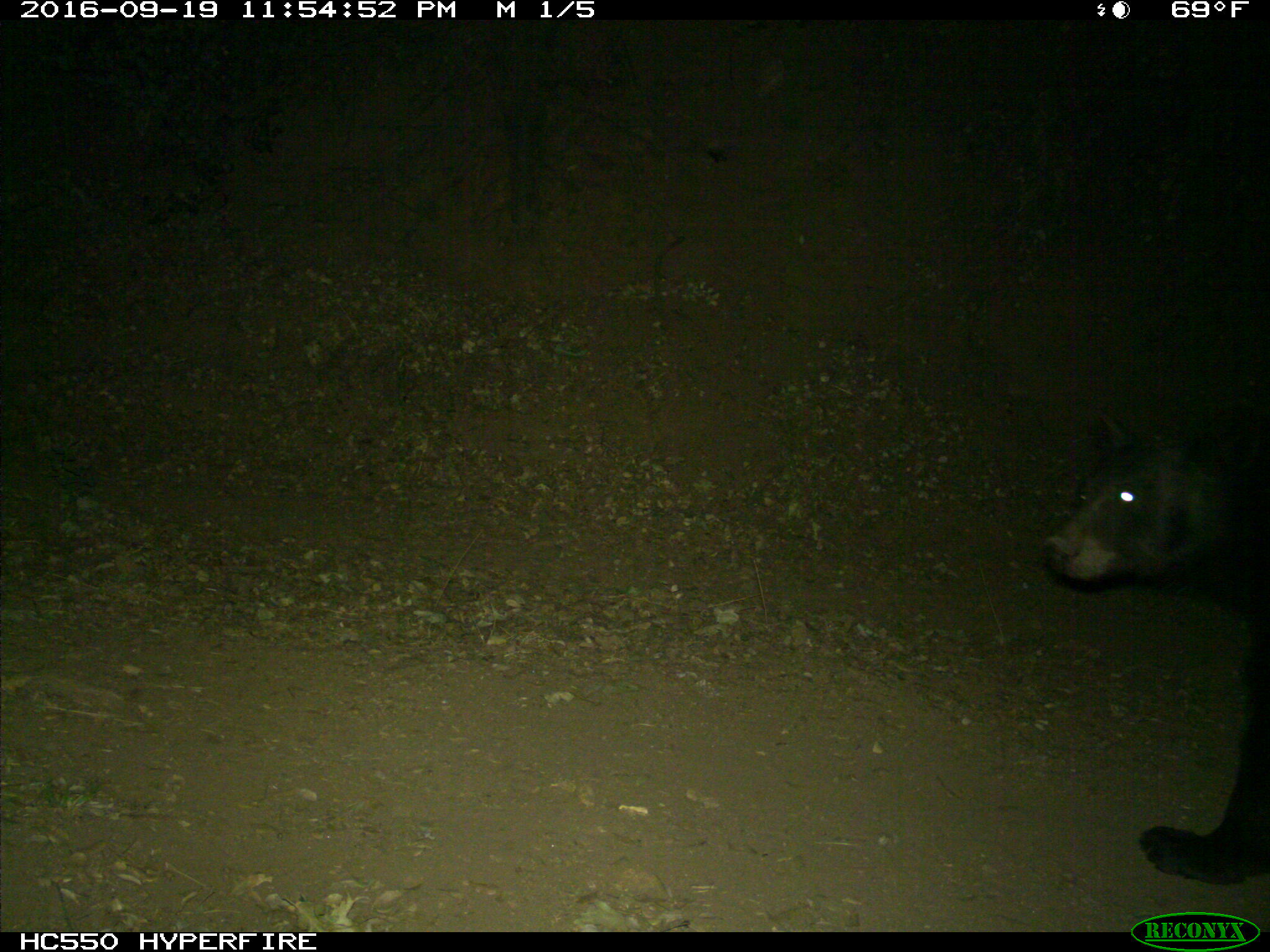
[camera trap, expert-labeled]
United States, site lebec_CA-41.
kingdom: Animalia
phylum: Chordata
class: Mammalia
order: Carnivora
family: Ursidae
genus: Ursus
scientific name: Ursus americanus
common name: american black bear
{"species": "Ursus americanus (american black bear)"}